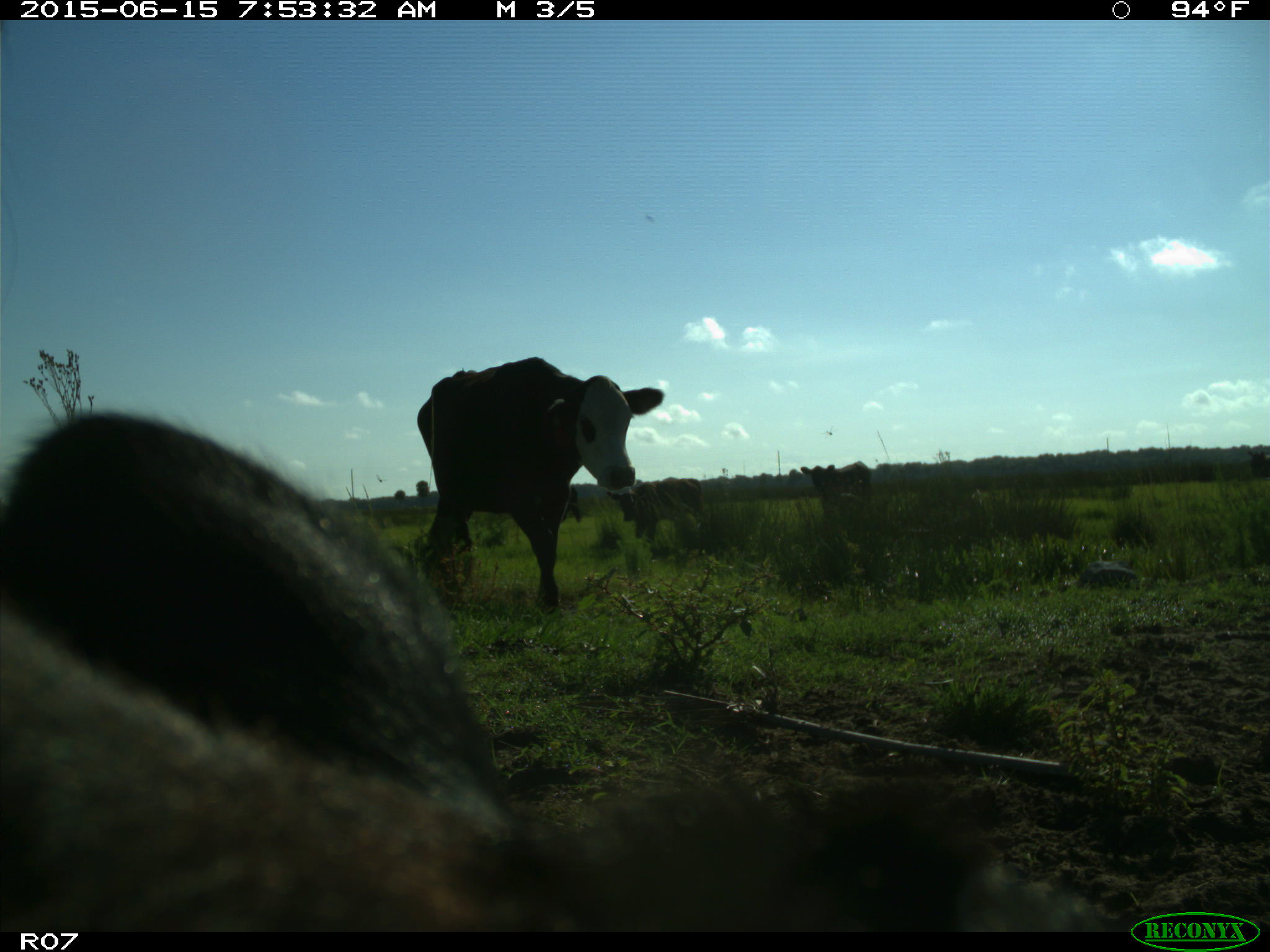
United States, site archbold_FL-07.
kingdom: Animalia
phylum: Chordata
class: Mammalia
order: Artiodactyla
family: Bovidae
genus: Bos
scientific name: Bos taurus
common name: domestic cow